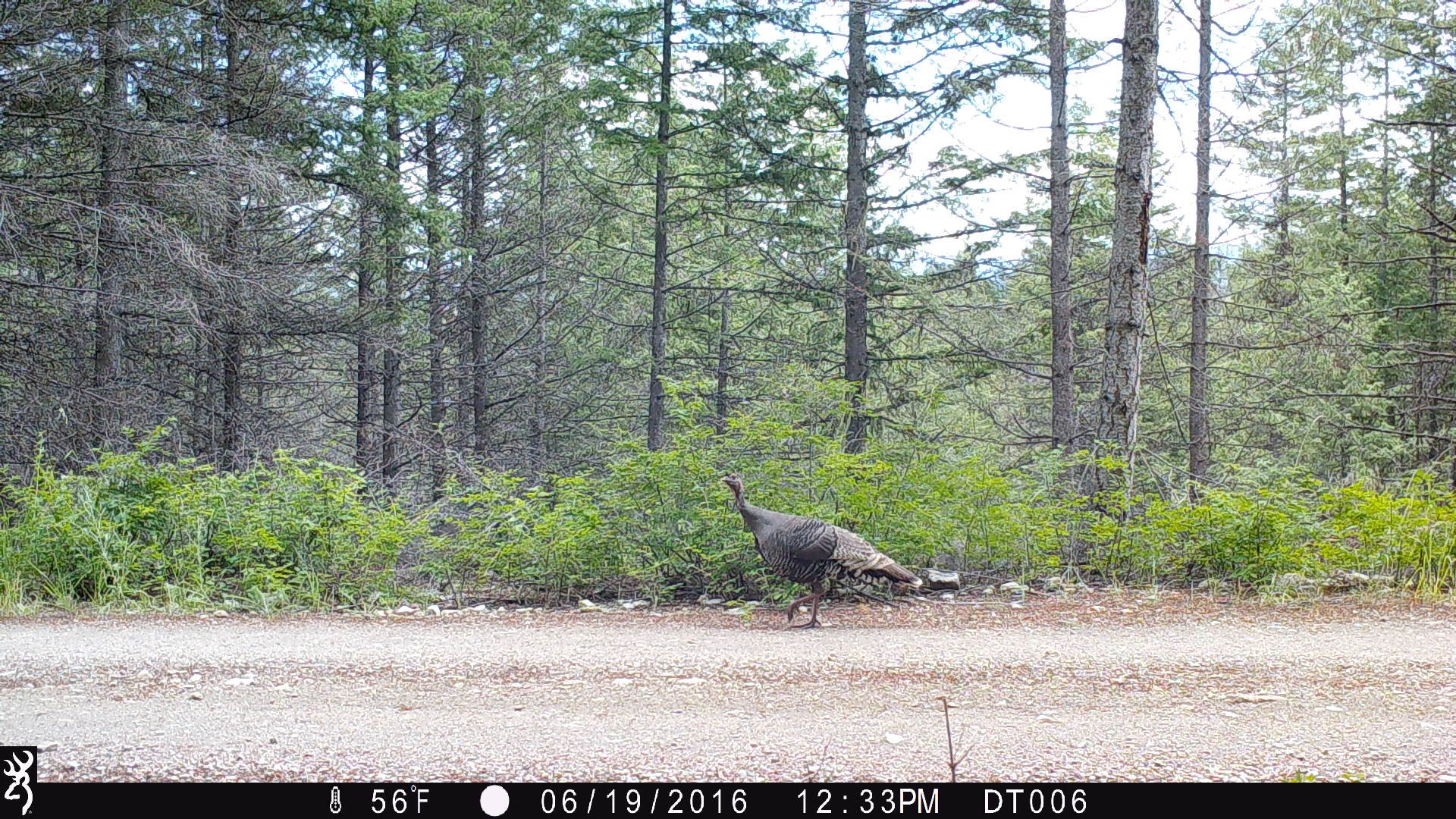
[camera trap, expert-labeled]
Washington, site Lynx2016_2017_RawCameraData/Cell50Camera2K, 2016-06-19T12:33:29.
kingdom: Animalia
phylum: Chordata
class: Aves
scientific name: Aves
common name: birds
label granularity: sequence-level